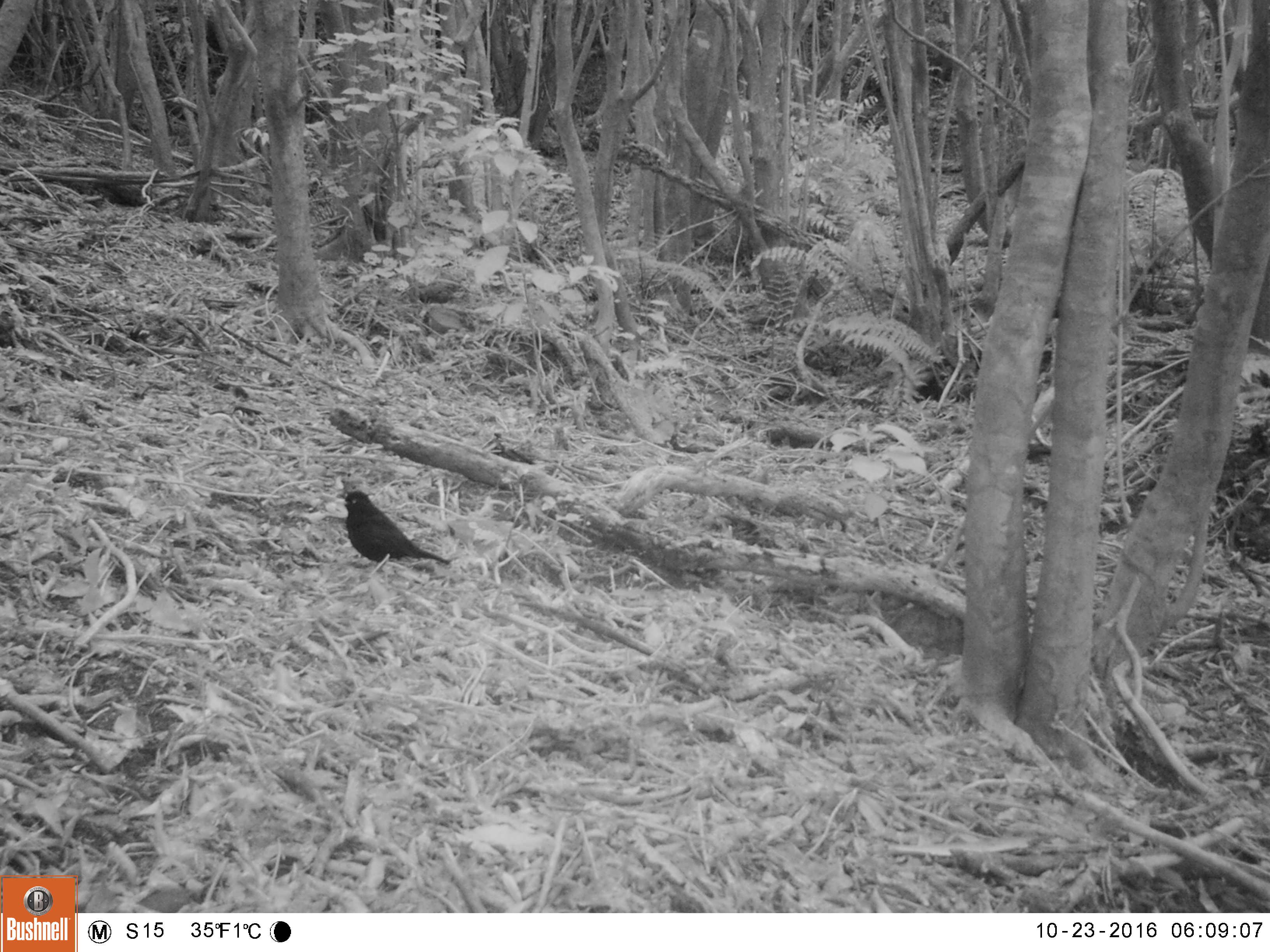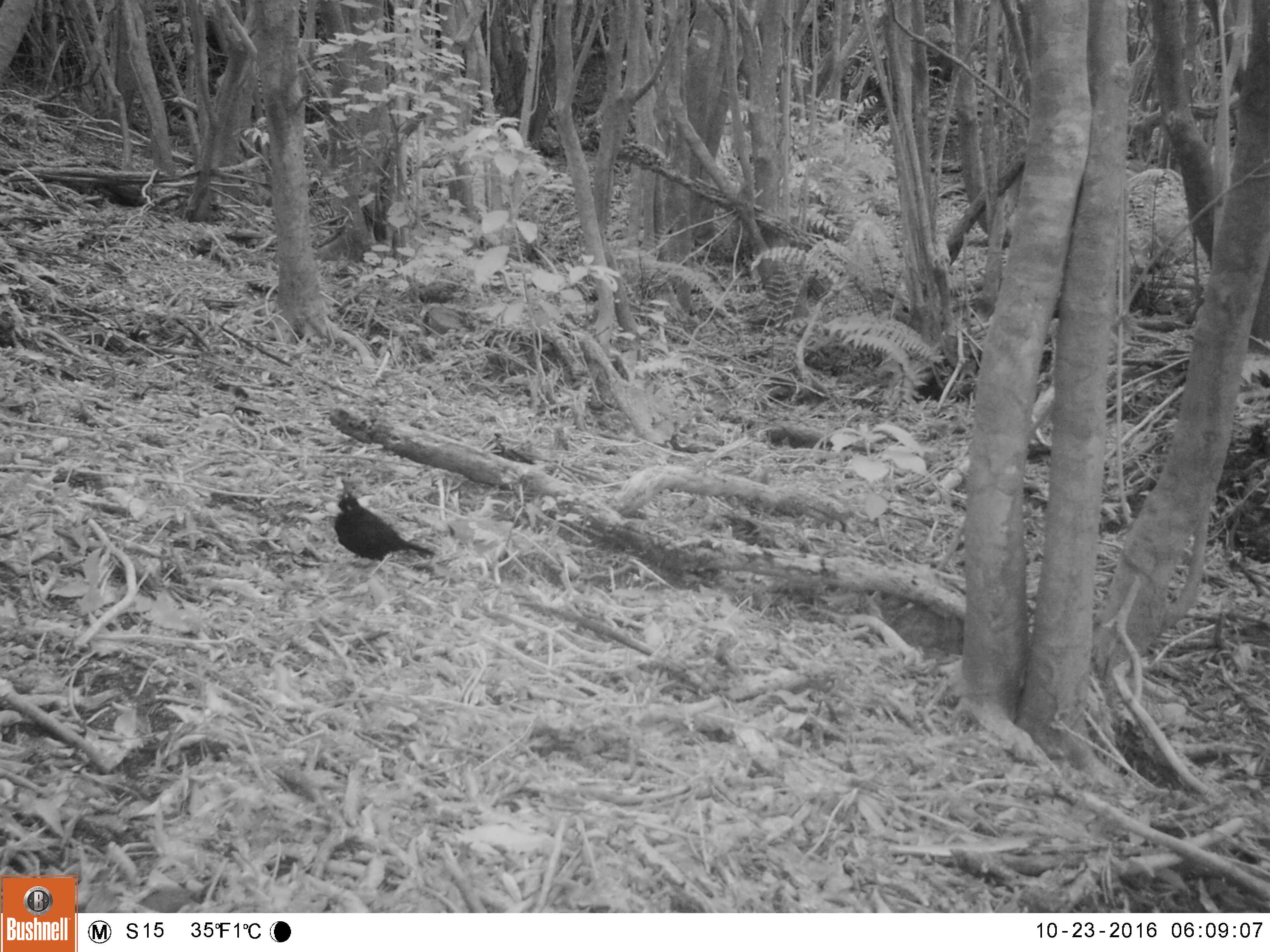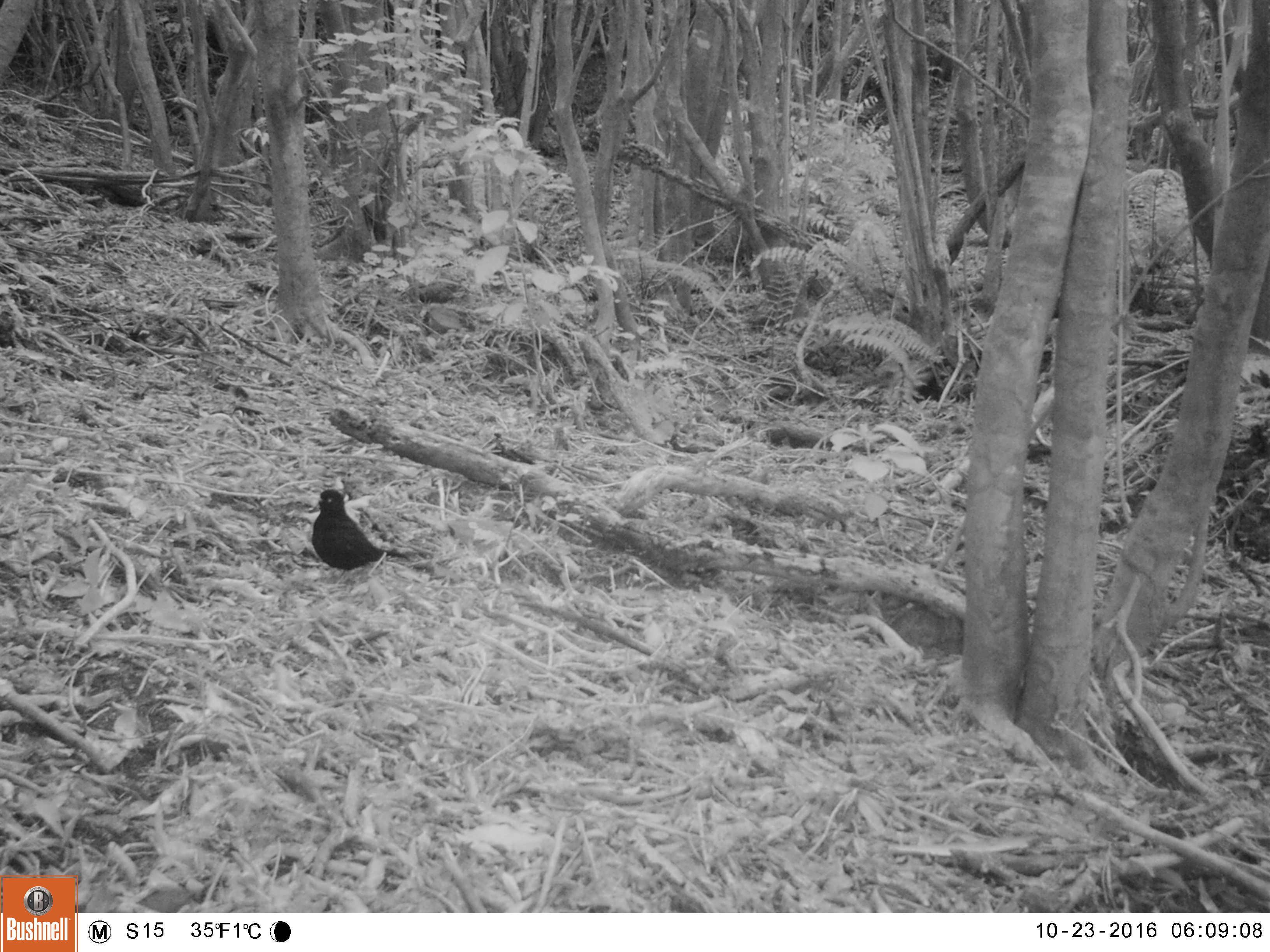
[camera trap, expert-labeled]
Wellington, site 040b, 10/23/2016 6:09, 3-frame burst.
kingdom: Animalia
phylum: Chordata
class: Aves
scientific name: Aves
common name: bird